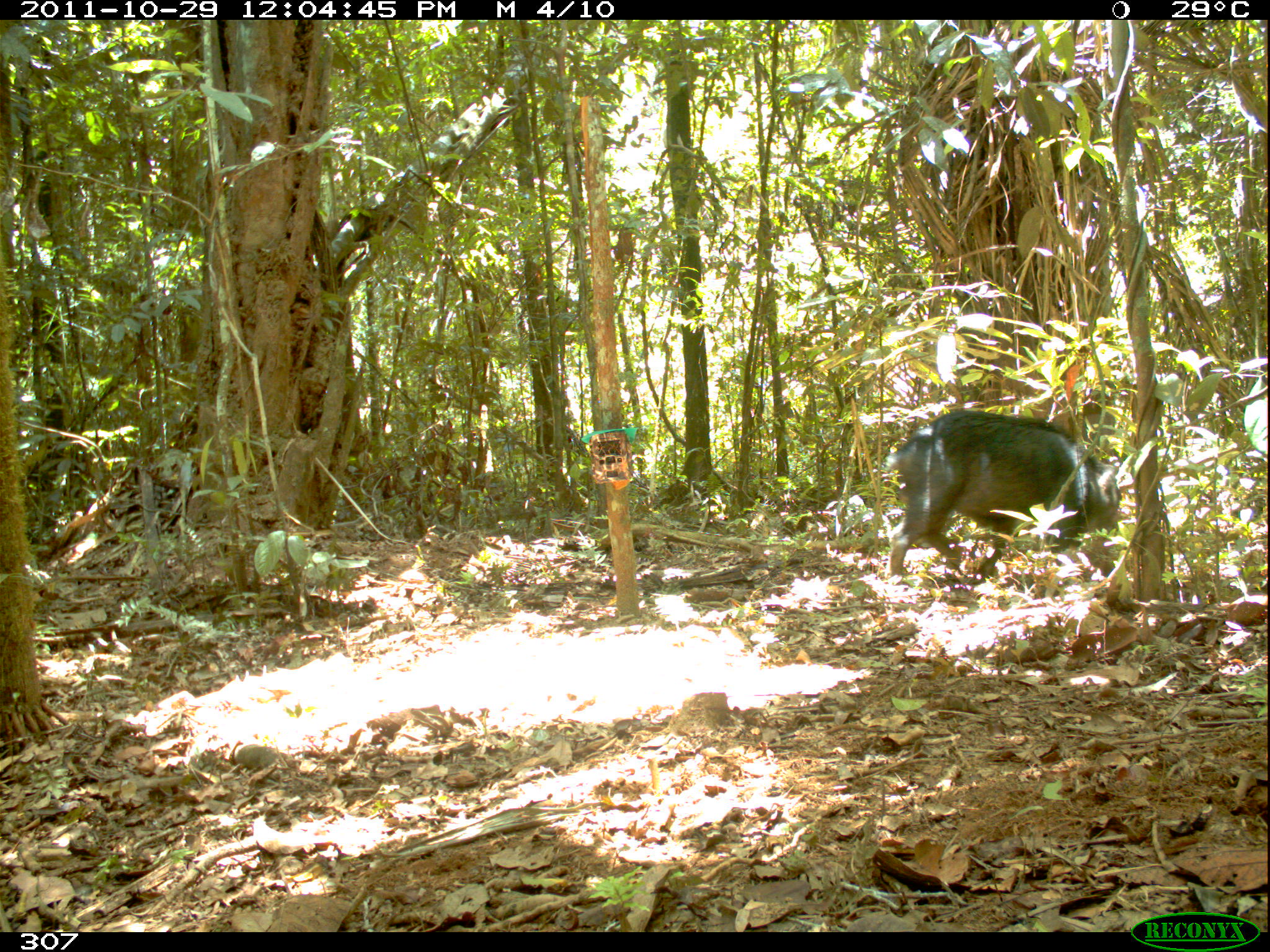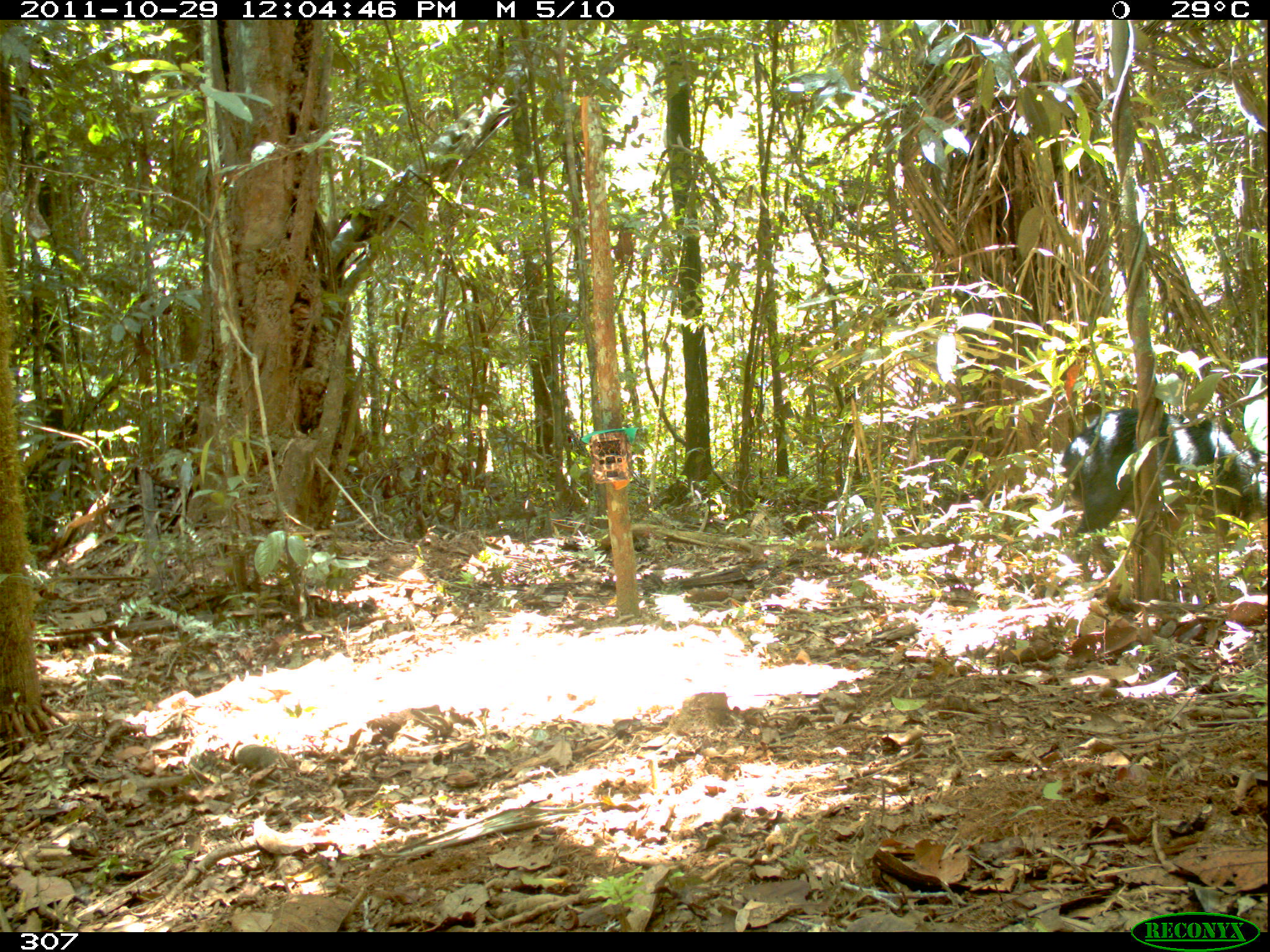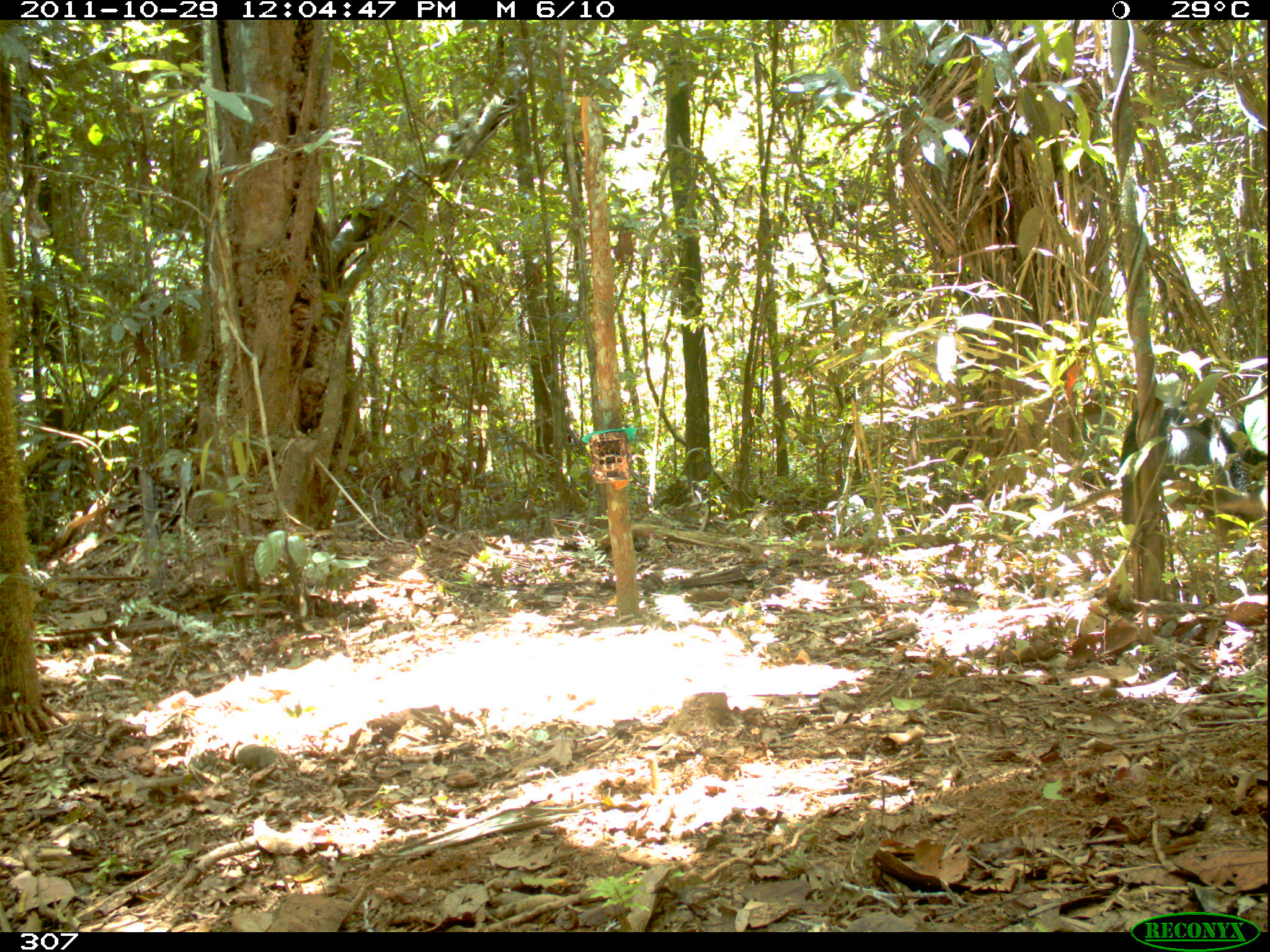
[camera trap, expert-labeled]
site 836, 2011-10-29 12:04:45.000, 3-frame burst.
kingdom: Animalia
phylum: Chordata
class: Mammalia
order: Artiodactyla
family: Tayassuidae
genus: Tayassu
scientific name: Tayassu pecari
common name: white-lipped peccary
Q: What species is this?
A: Tayassu pecari (white-lipped peccary).